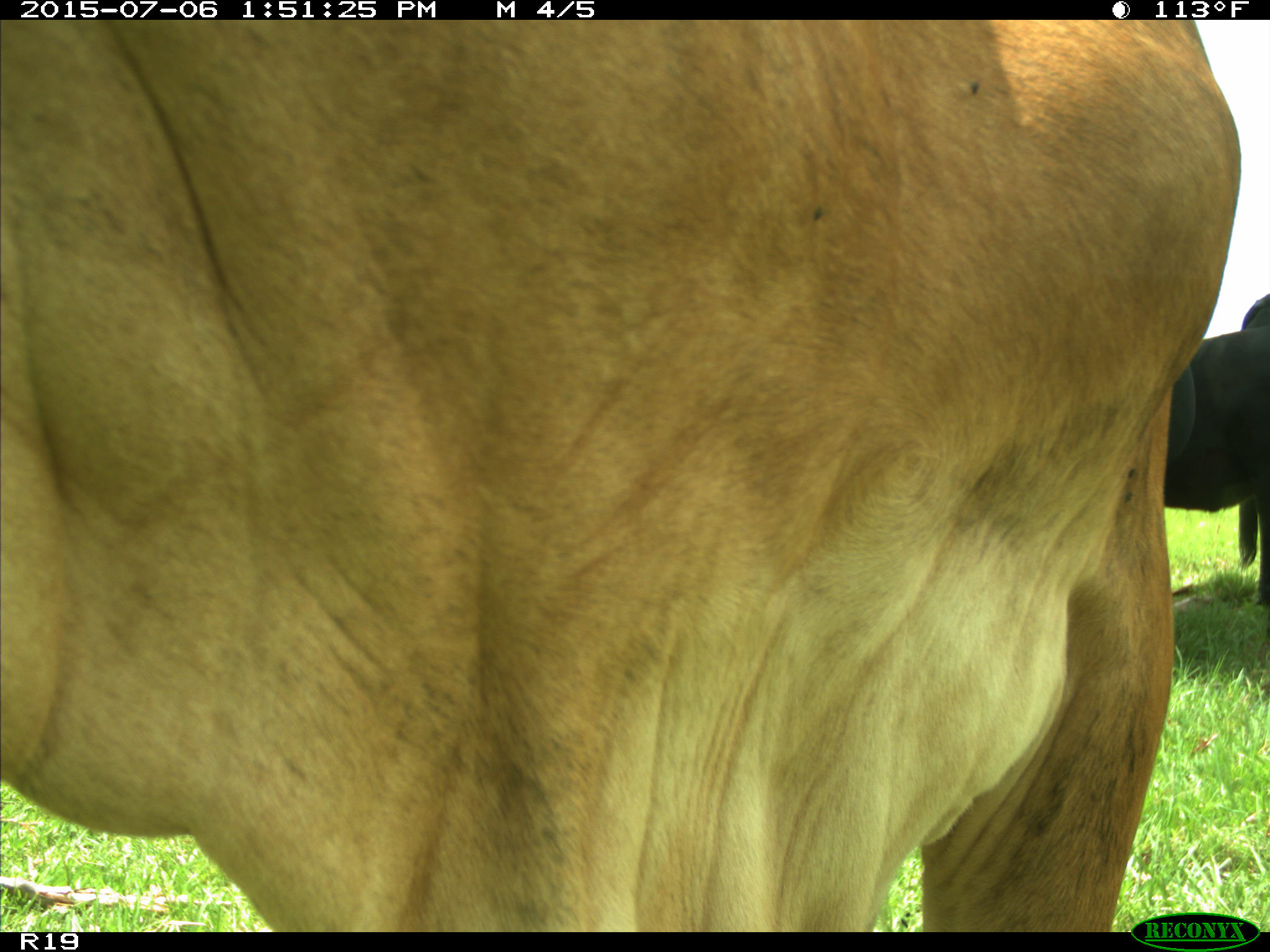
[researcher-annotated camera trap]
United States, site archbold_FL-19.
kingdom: Animalia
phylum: Chordata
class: Mammalia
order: Artiodactyla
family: Bovidae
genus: Bos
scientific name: Bos taurus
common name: domestic cow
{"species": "Bos taurus (domestic cow)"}